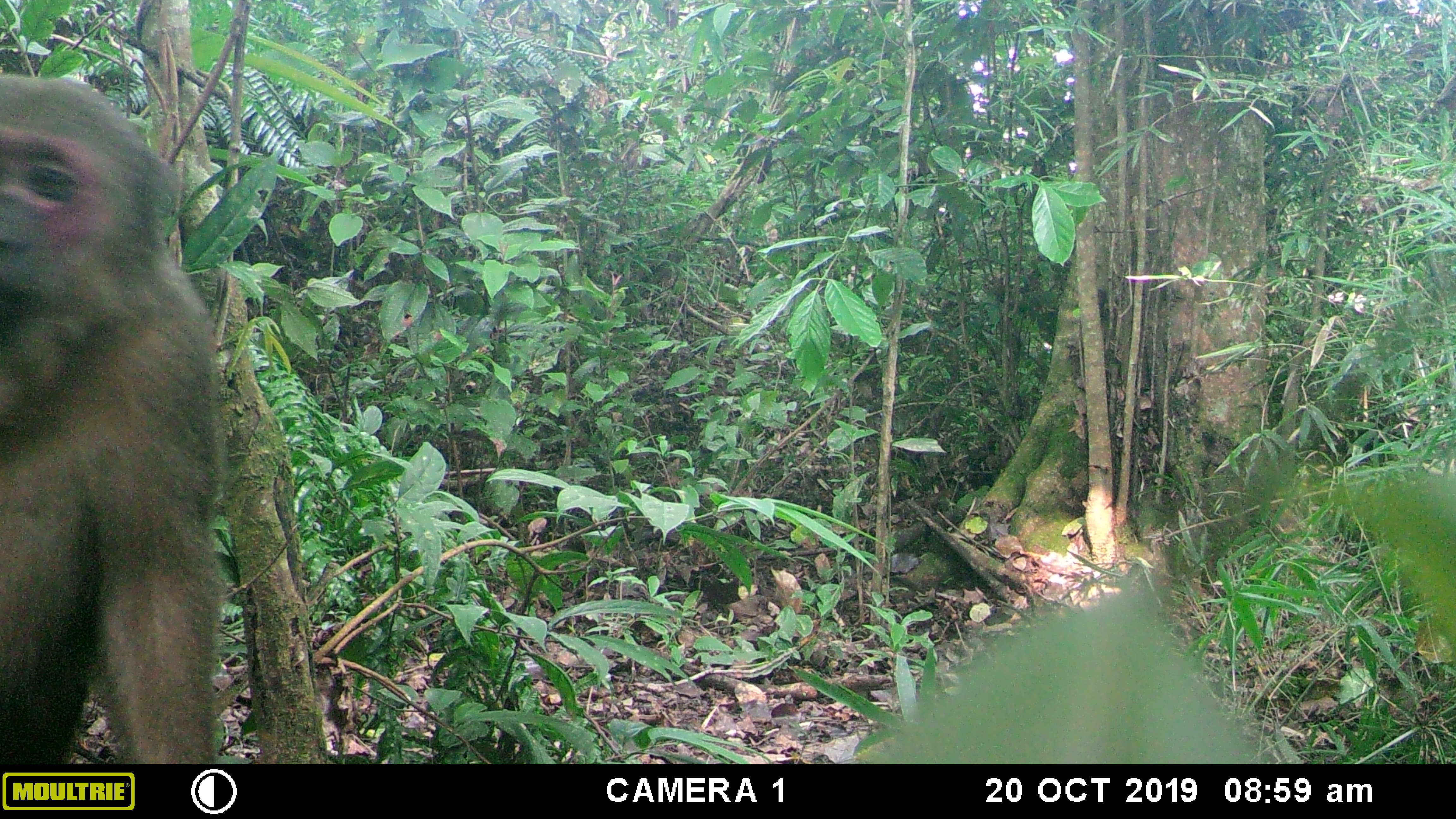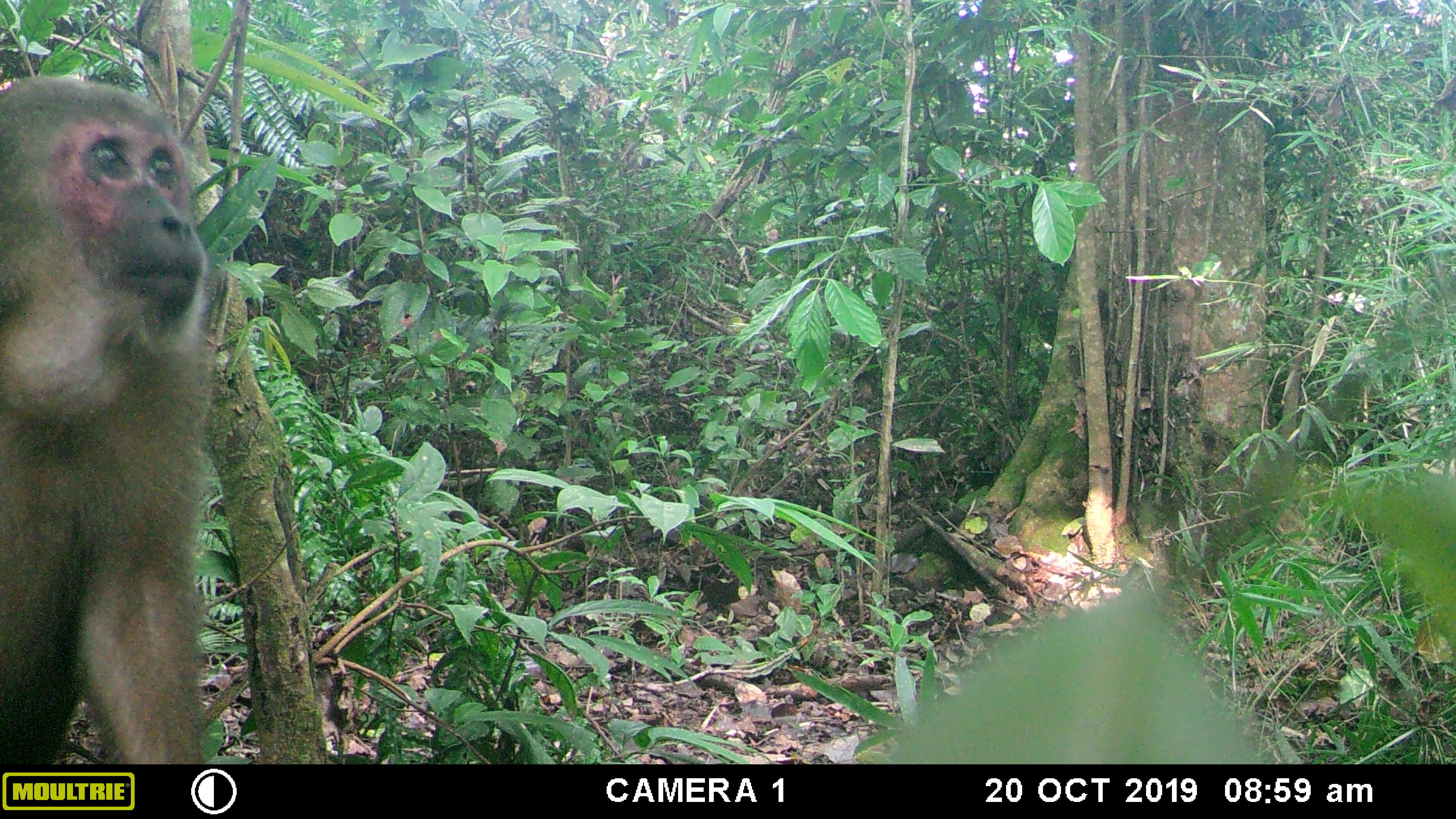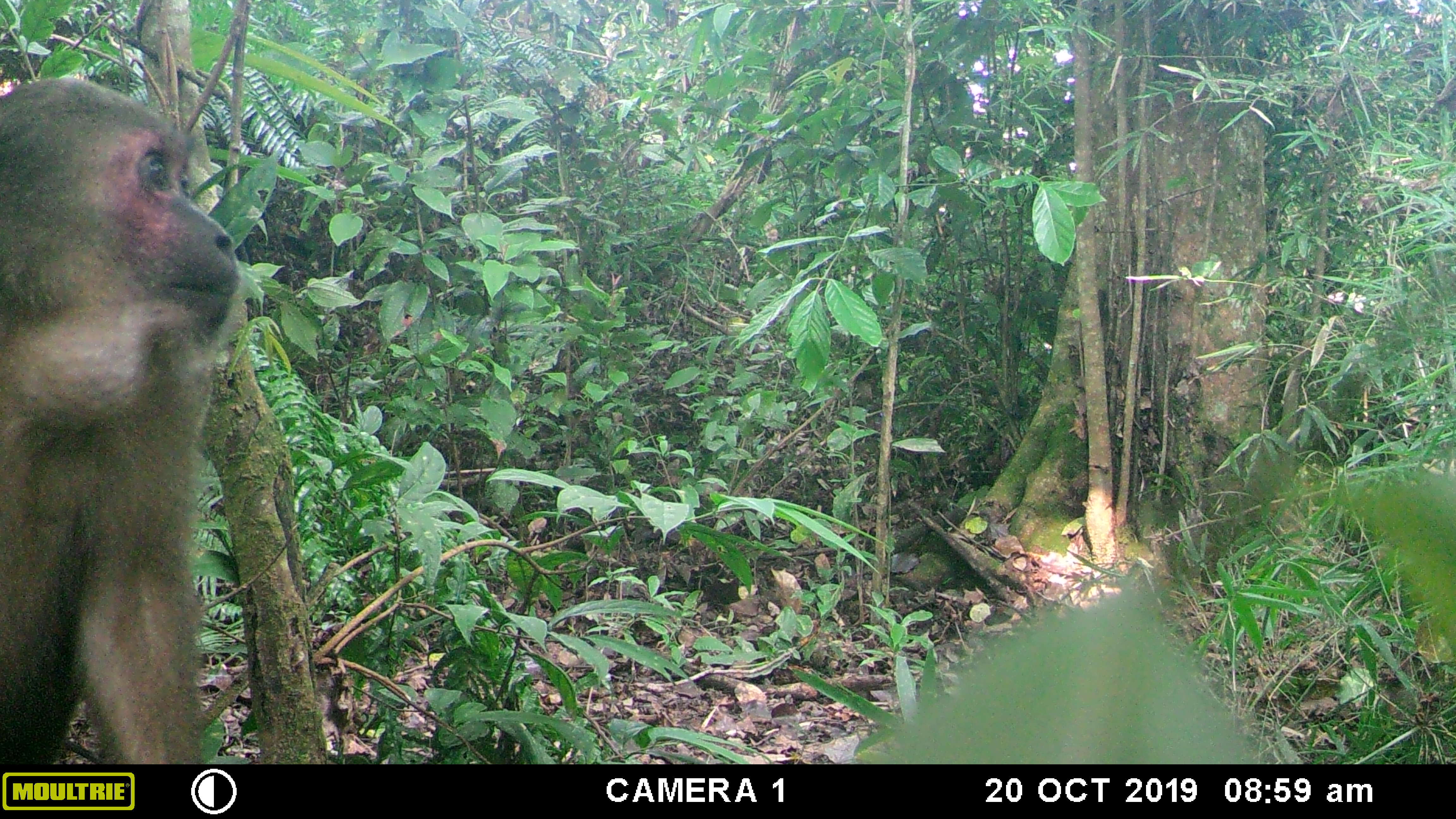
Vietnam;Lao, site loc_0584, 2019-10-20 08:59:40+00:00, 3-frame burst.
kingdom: Animalia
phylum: Chordata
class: Mammalia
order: Primates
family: Cercopithecidae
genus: Macaca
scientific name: Macaca arctoides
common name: stump-tailed macaque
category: stump tailed macaque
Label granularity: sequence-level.